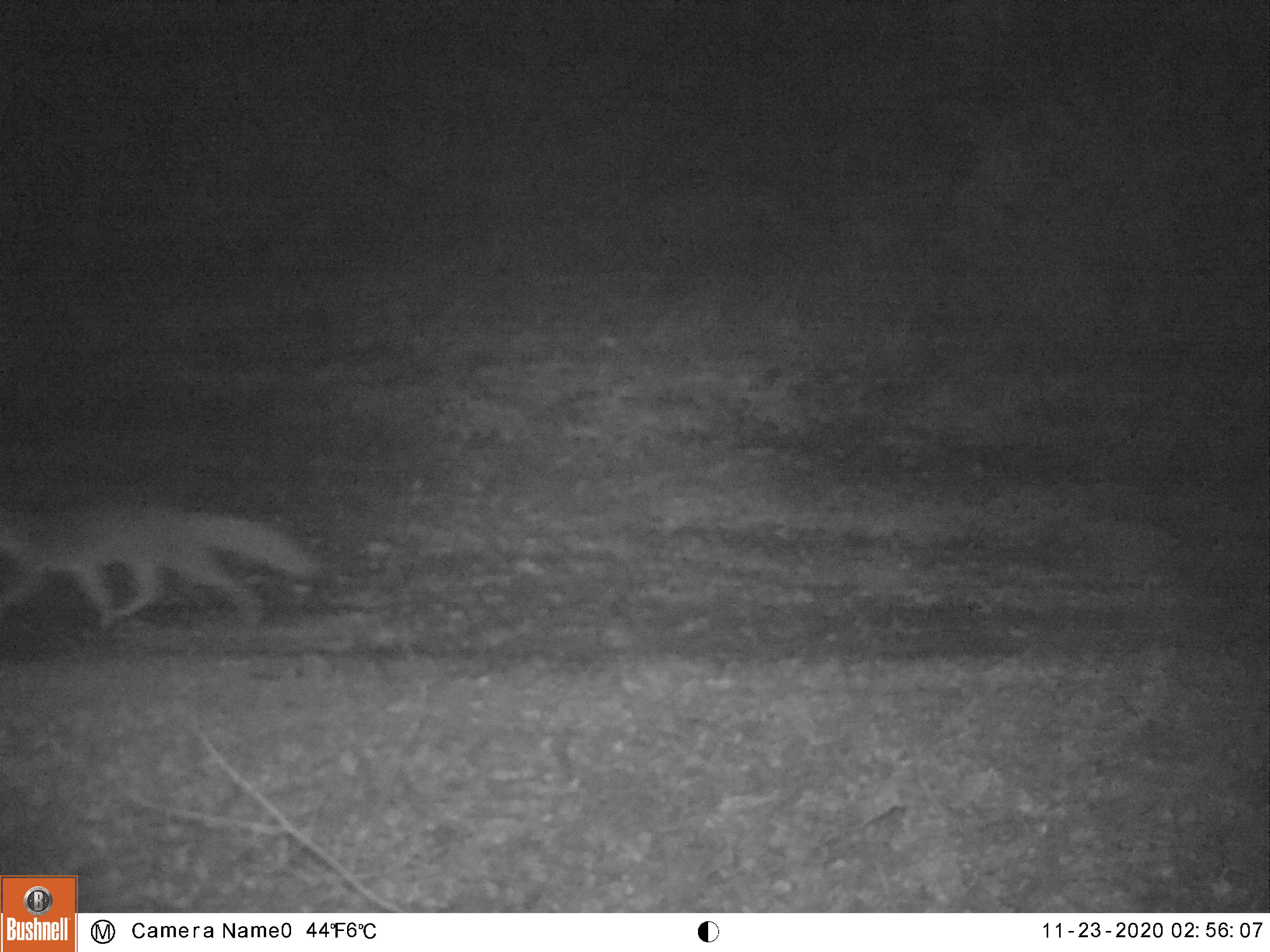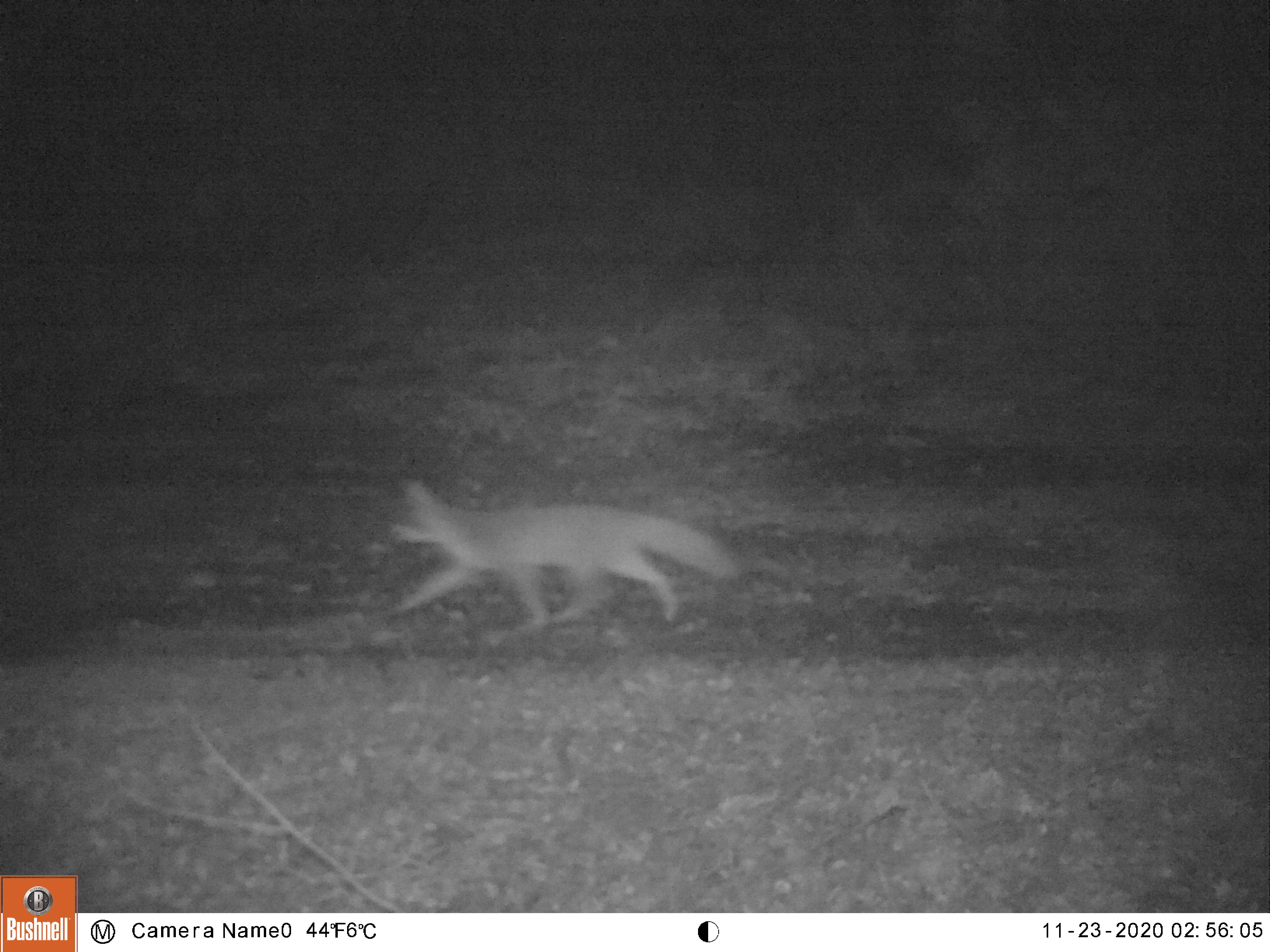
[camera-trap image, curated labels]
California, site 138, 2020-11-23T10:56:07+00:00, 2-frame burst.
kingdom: Animalia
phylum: Chordata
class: Mammalia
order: Carnivora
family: Canidae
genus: Urocyon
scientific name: Urocyon cinereoargenteus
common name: gray fox